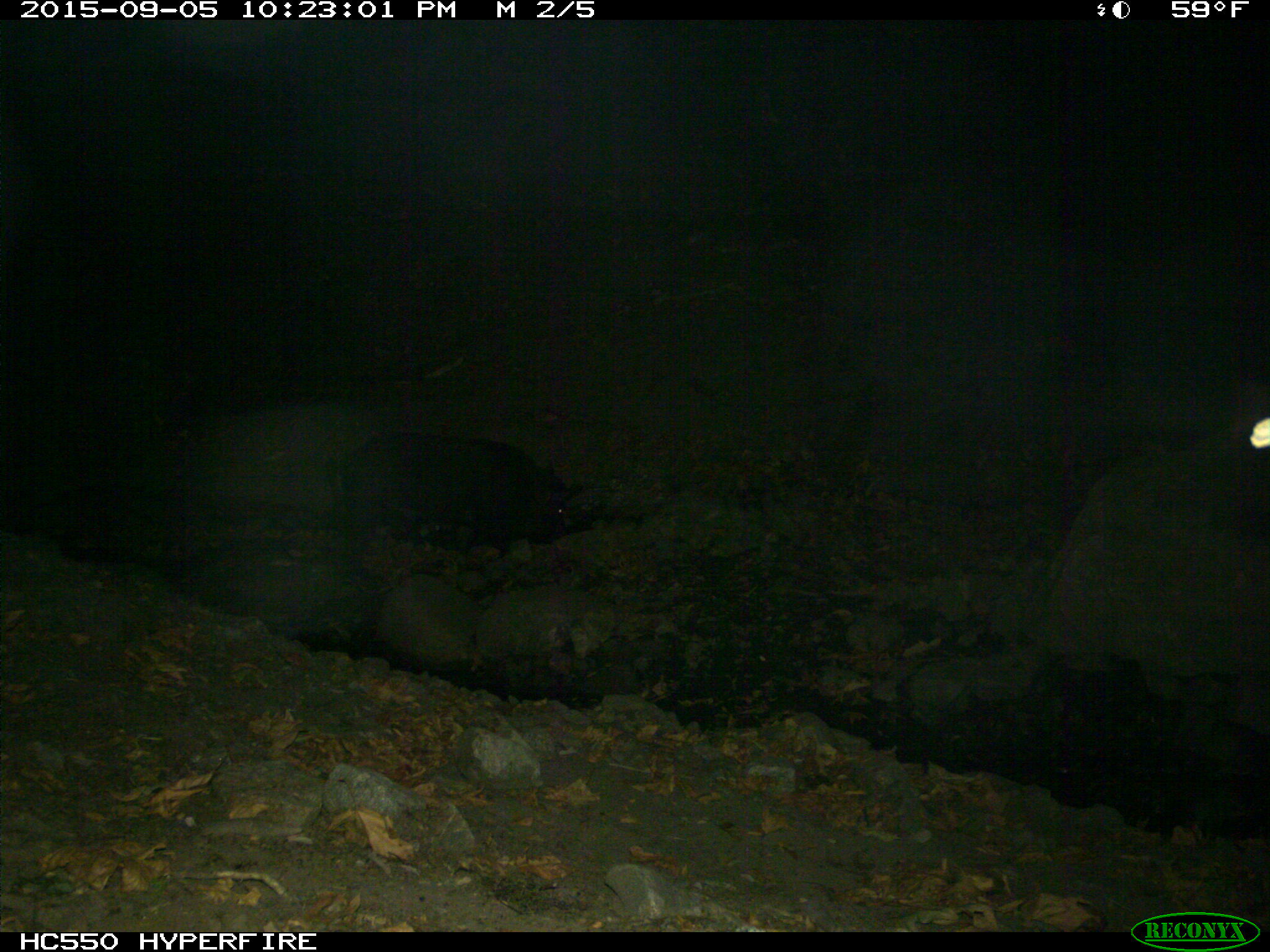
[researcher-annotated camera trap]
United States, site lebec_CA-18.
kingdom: Animalia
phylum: Chordata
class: Mammalia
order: Artiodactyla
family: Suidae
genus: Sus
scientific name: Sus scrofa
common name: wild boar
Sus scrofa (wild boar).